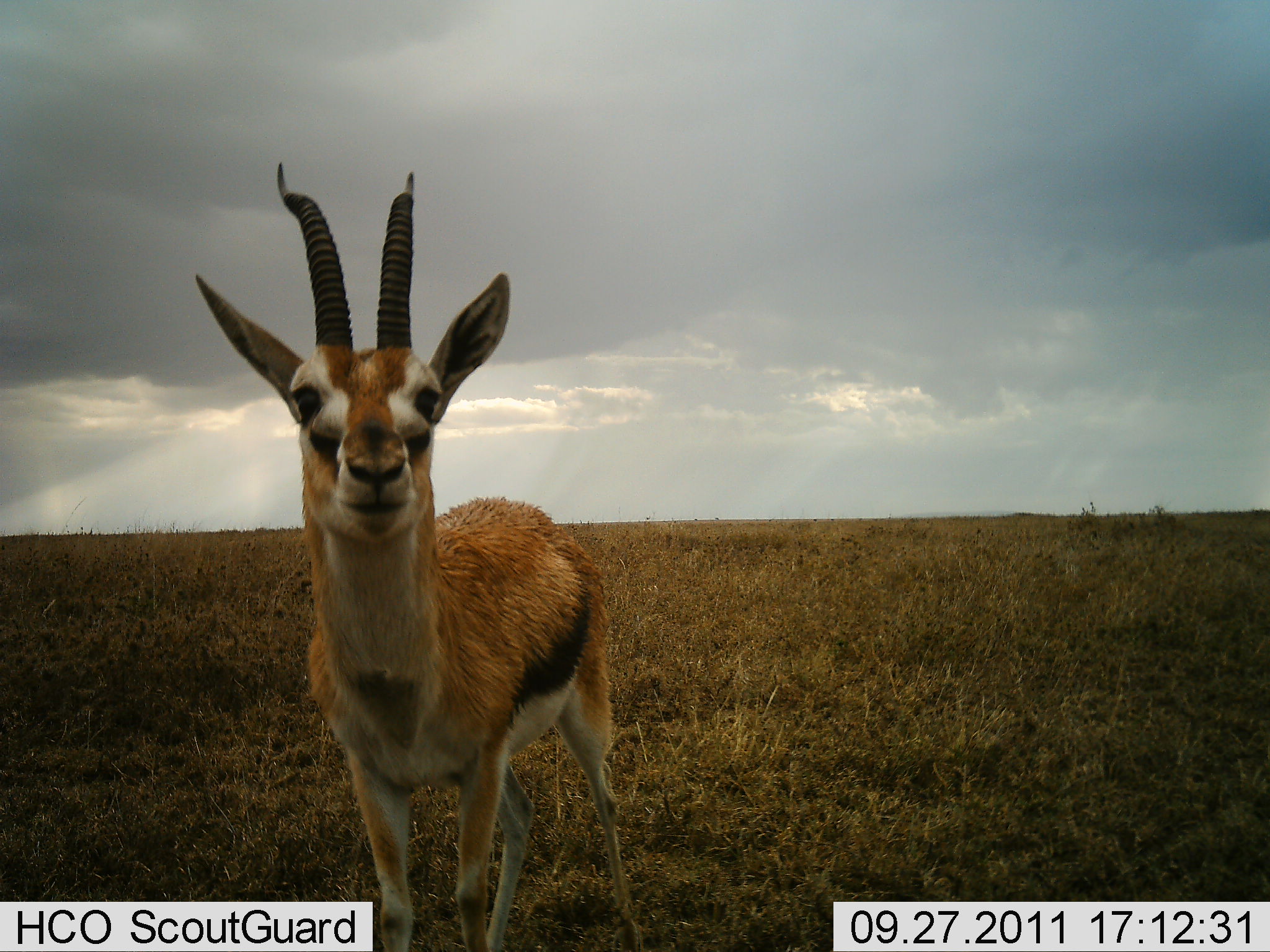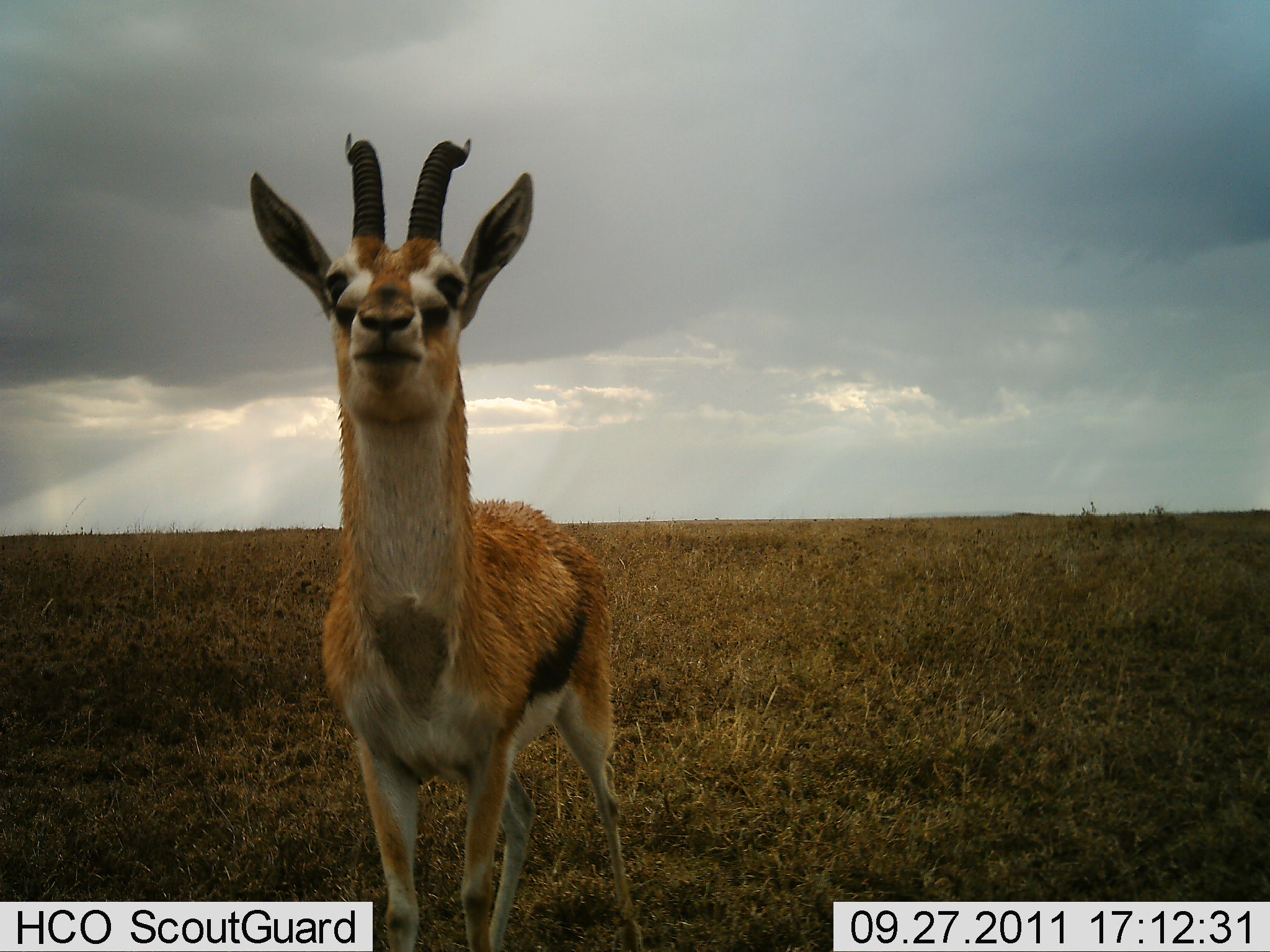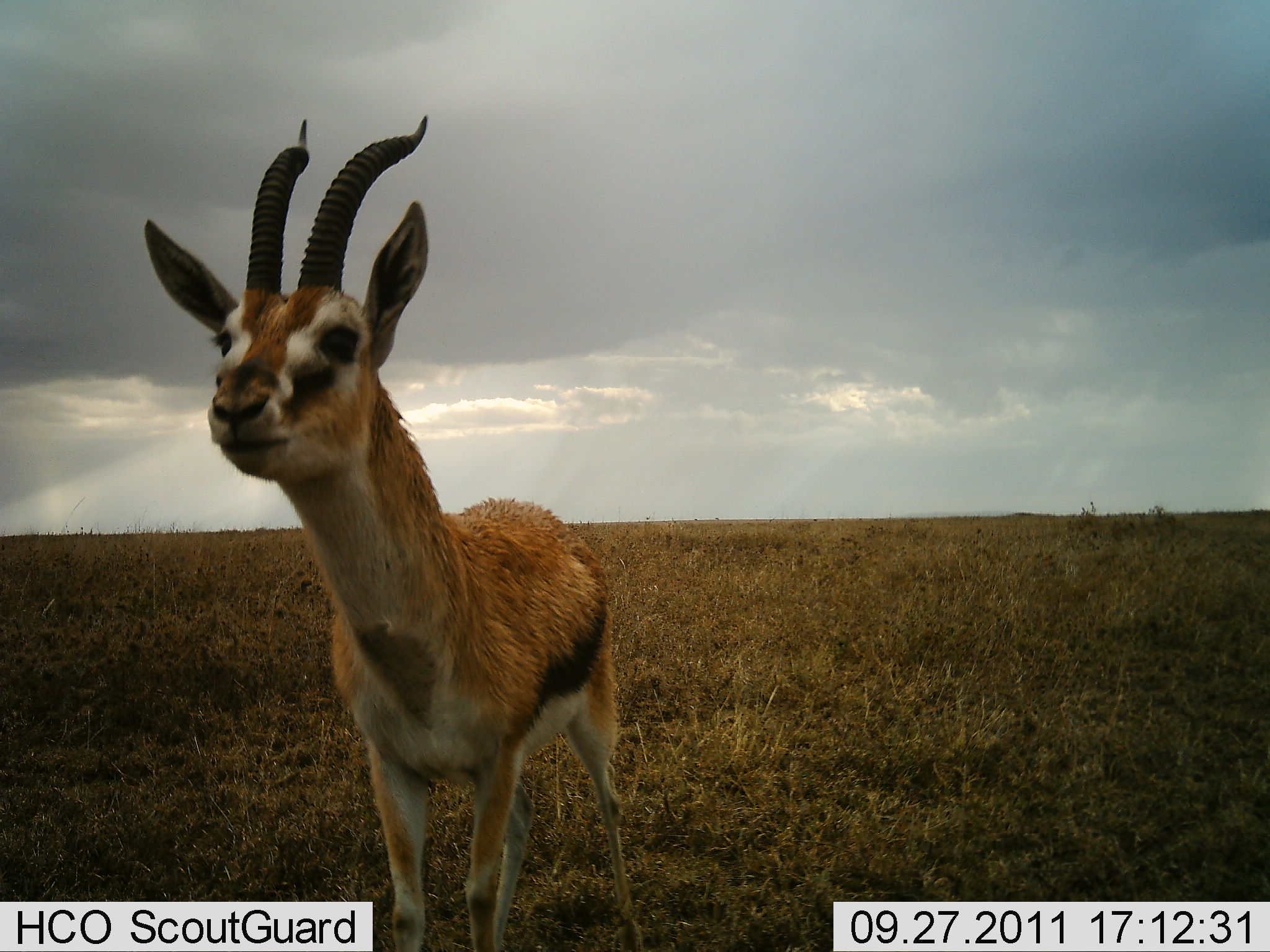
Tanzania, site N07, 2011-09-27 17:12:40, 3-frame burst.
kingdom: Animalia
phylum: Chordata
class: Mammalia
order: Artiodactyla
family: Bovidae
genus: Eudorcas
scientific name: Eudorcas thomsonii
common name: thomson's gazelle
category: gazellethomsons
Gazellethomsons (thomson's gazelle) (Eudorcas thomsonii), count 1. Behavior (volunteer vote fractions): standing 92%, resting 0%, moving 0%, interacting 15%. Young present (vote fraction): 0%. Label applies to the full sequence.